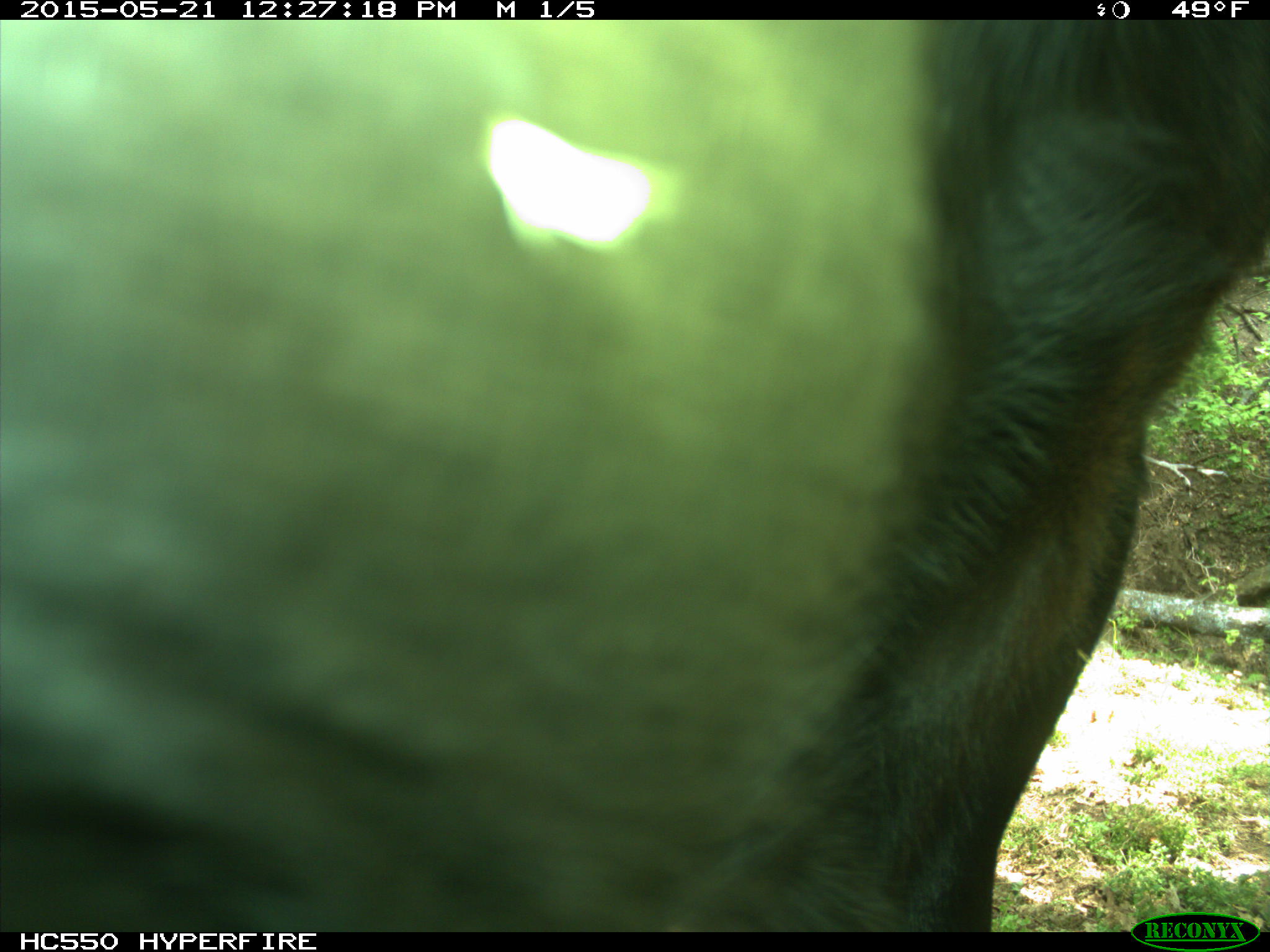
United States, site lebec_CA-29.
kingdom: Animalia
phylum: Chordata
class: Mammalia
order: Artiodactyla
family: Bovidae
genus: Bos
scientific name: Bos taurus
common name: domestic cow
Bos taurus (domestic cow).